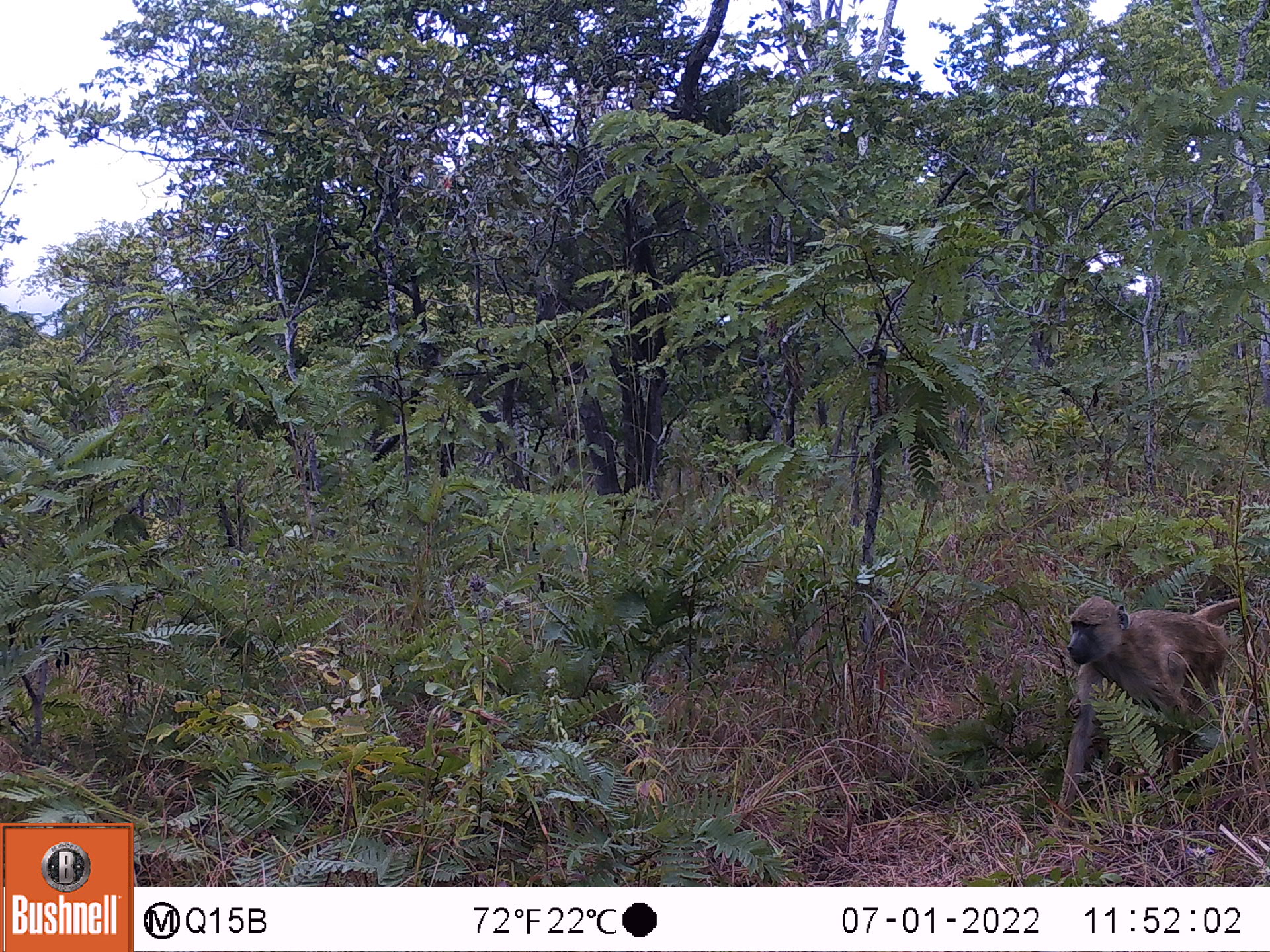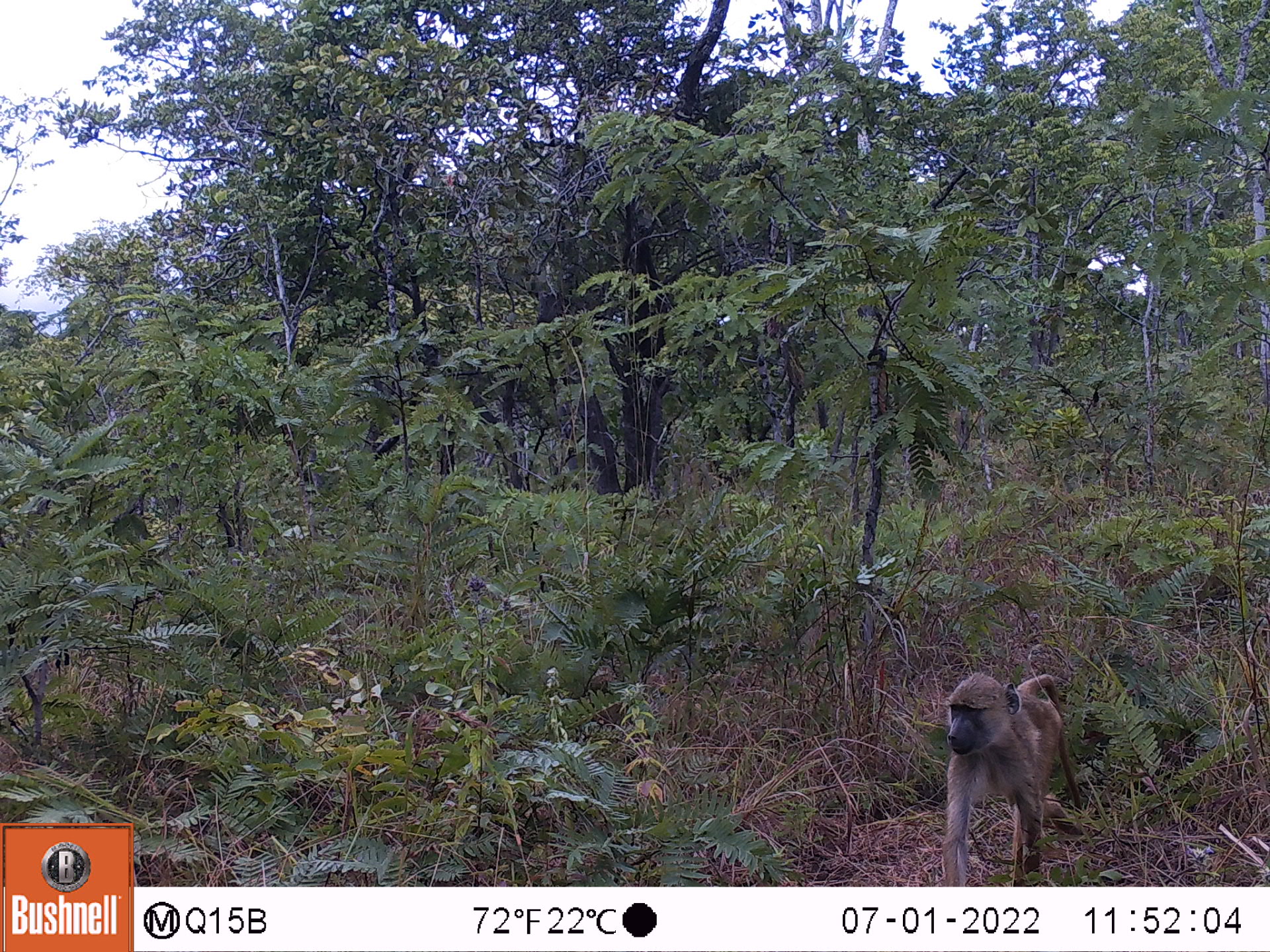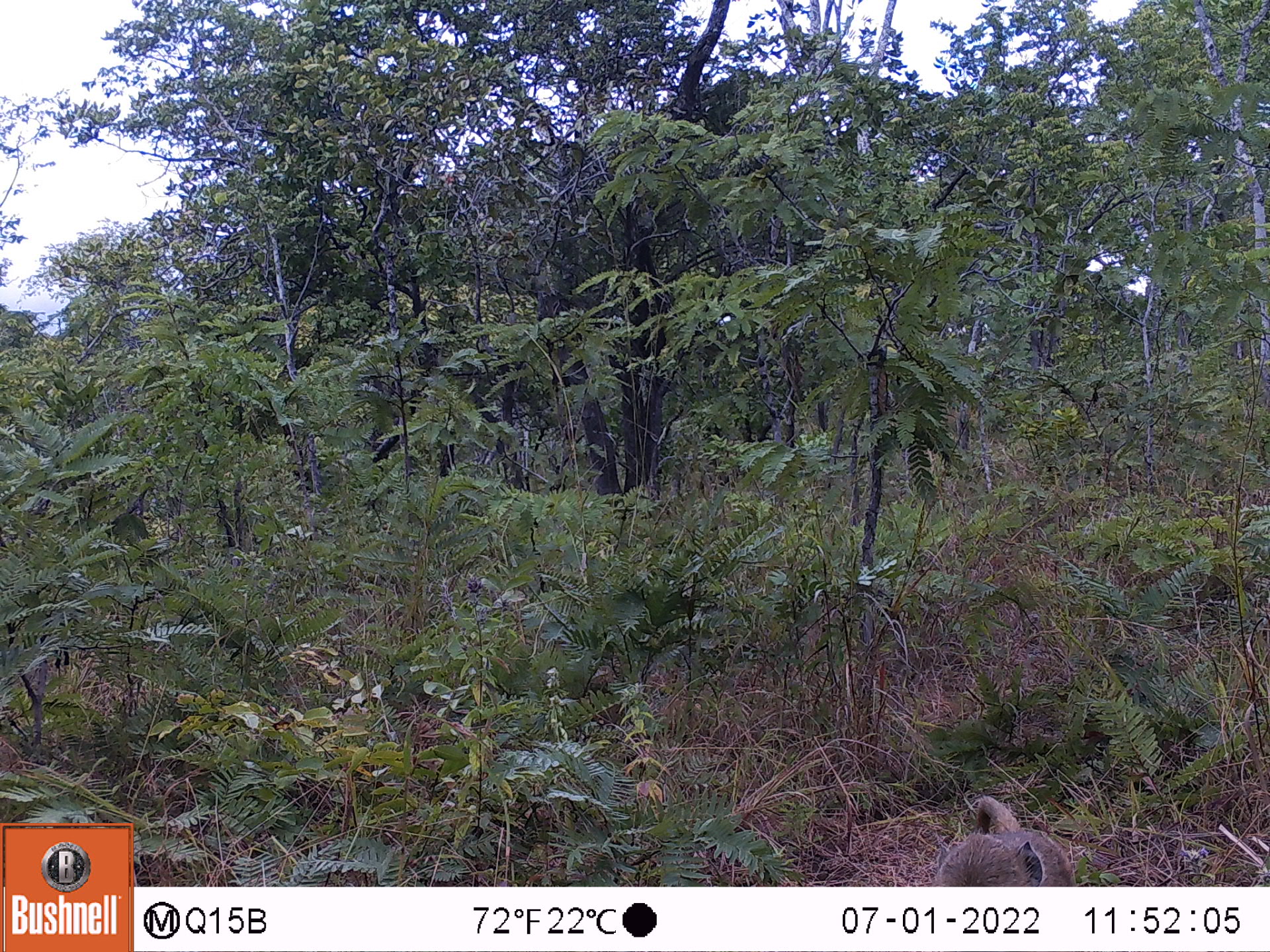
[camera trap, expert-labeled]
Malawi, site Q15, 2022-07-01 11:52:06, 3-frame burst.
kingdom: Animalia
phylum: Chordata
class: Mammalia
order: Primates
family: Cercopithecidae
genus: Papio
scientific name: Papio cynocephalus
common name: yellow baboon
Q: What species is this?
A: Yellow baboon (Papio cynocephalus).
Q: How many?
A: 1.